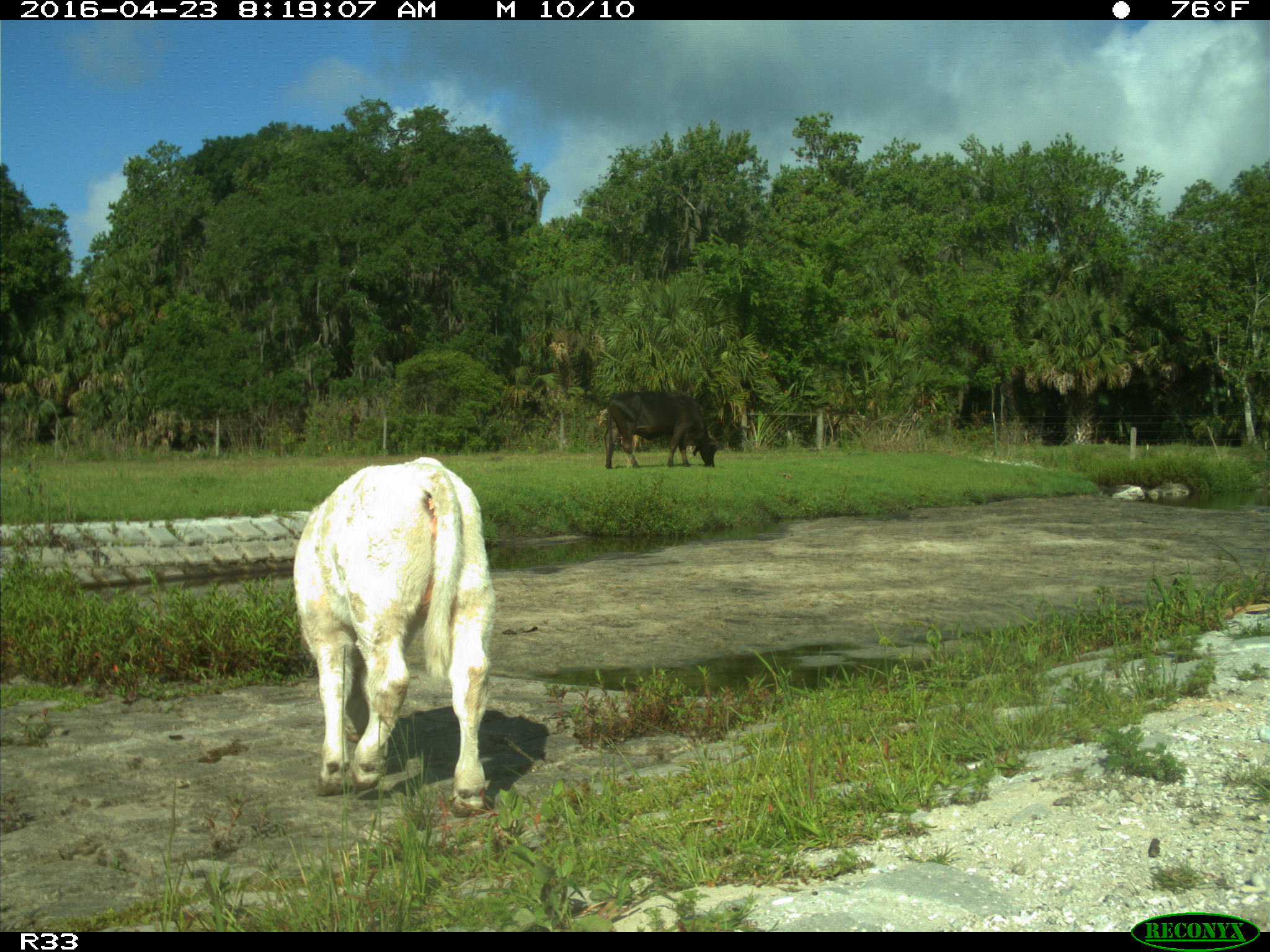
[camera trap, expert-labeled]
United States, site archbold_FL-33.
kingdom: Animalia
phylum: Chordata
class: Mammalia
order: Artiodactyla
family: Bovidae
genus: Bos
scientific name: Bos taurus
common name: domestic cow